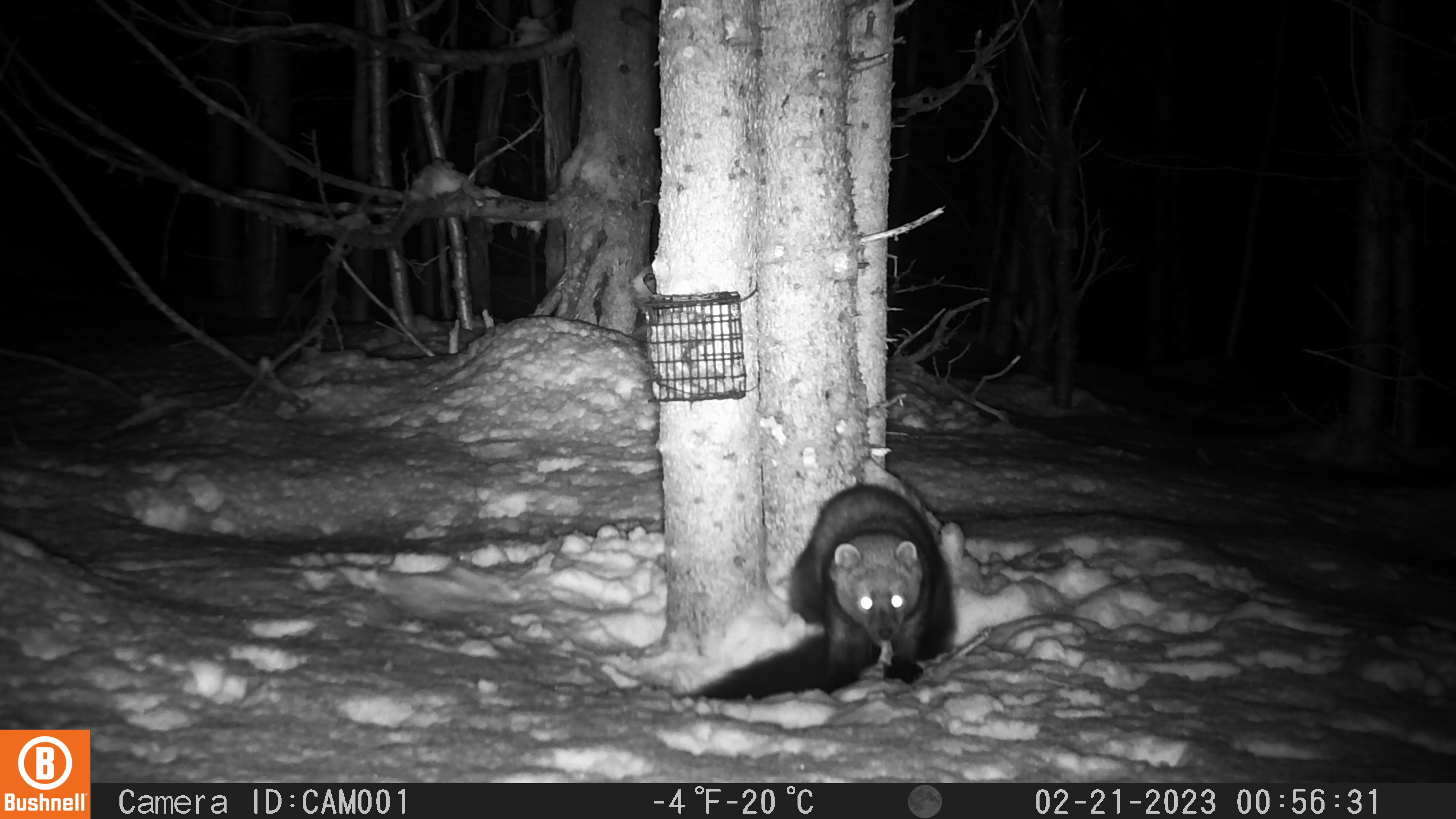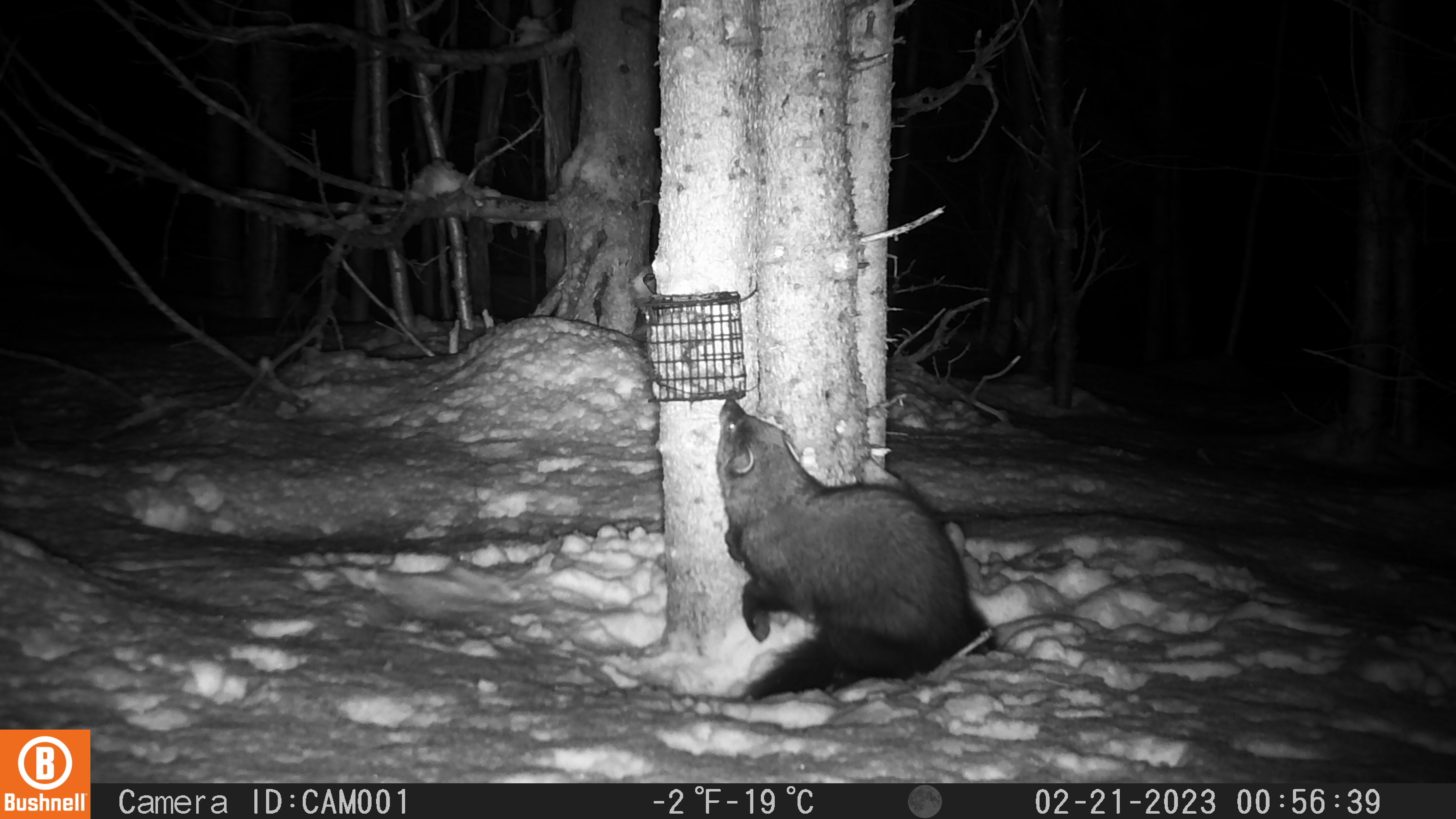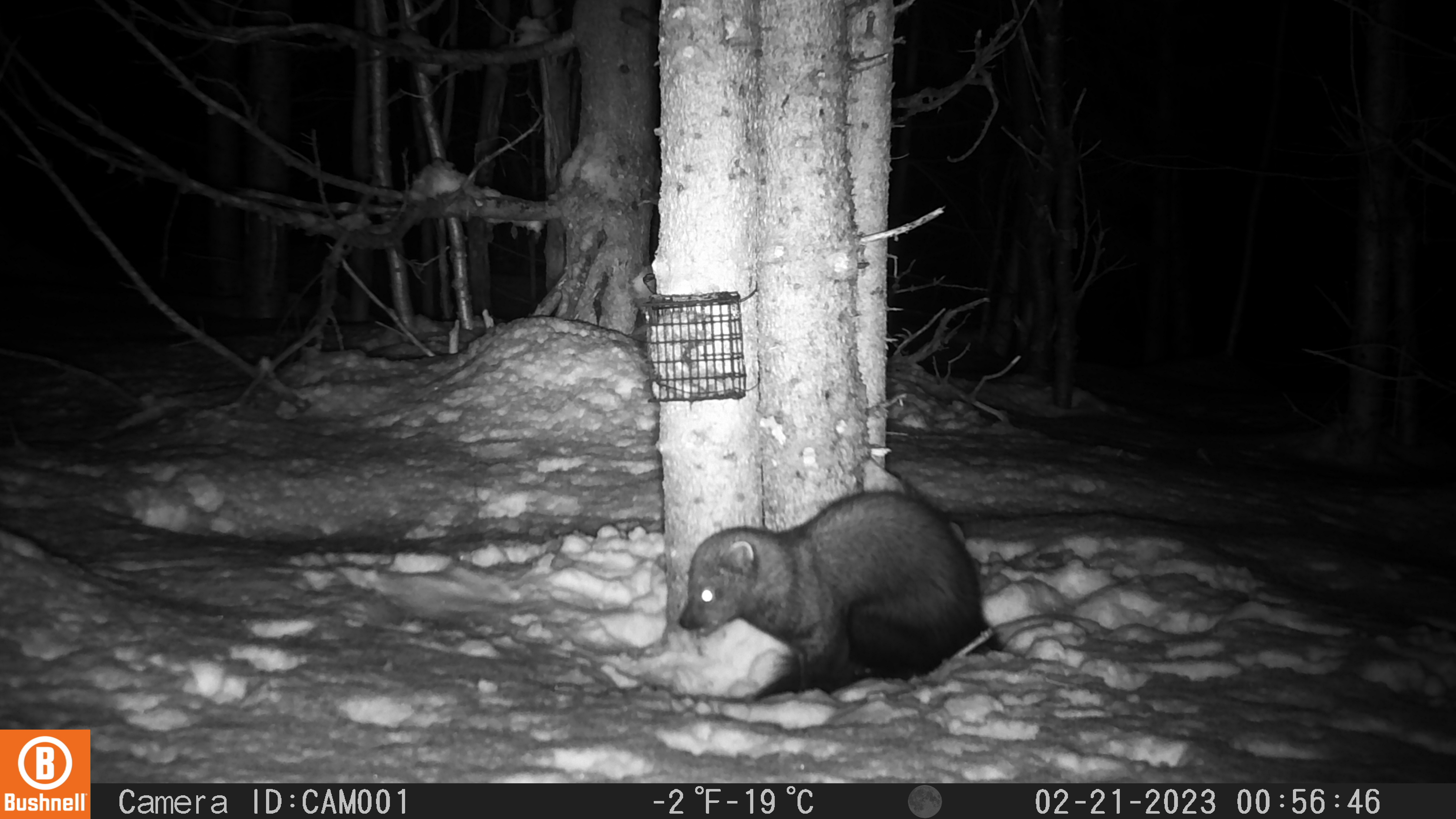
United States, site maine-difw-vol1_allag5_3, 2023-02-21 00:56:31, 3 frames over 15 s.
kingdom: Animalia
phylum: Chordata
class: Mammalia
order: Carnivora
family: Mustelidae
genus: Pekania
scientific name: Pekania pennanti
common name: fisher